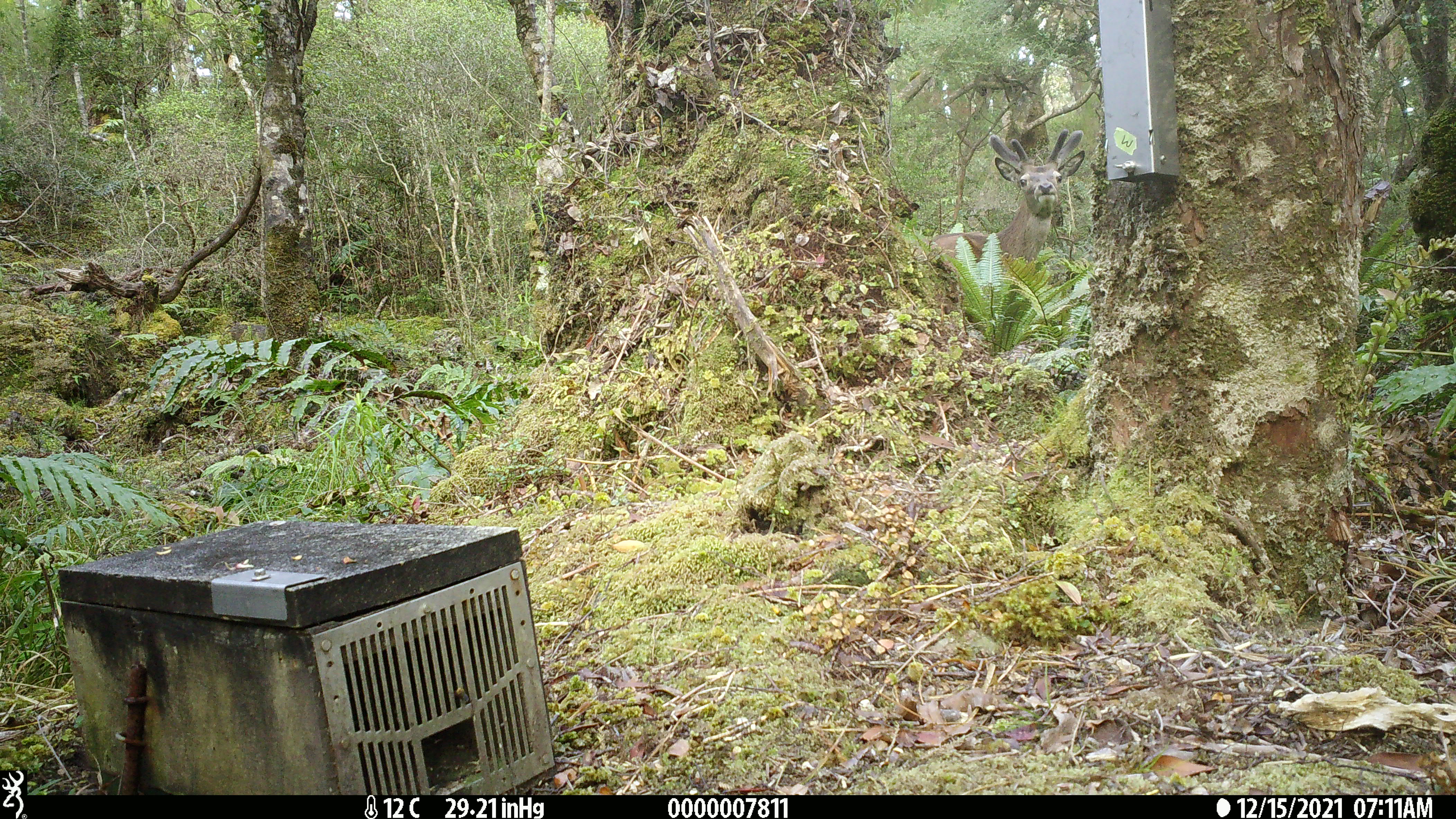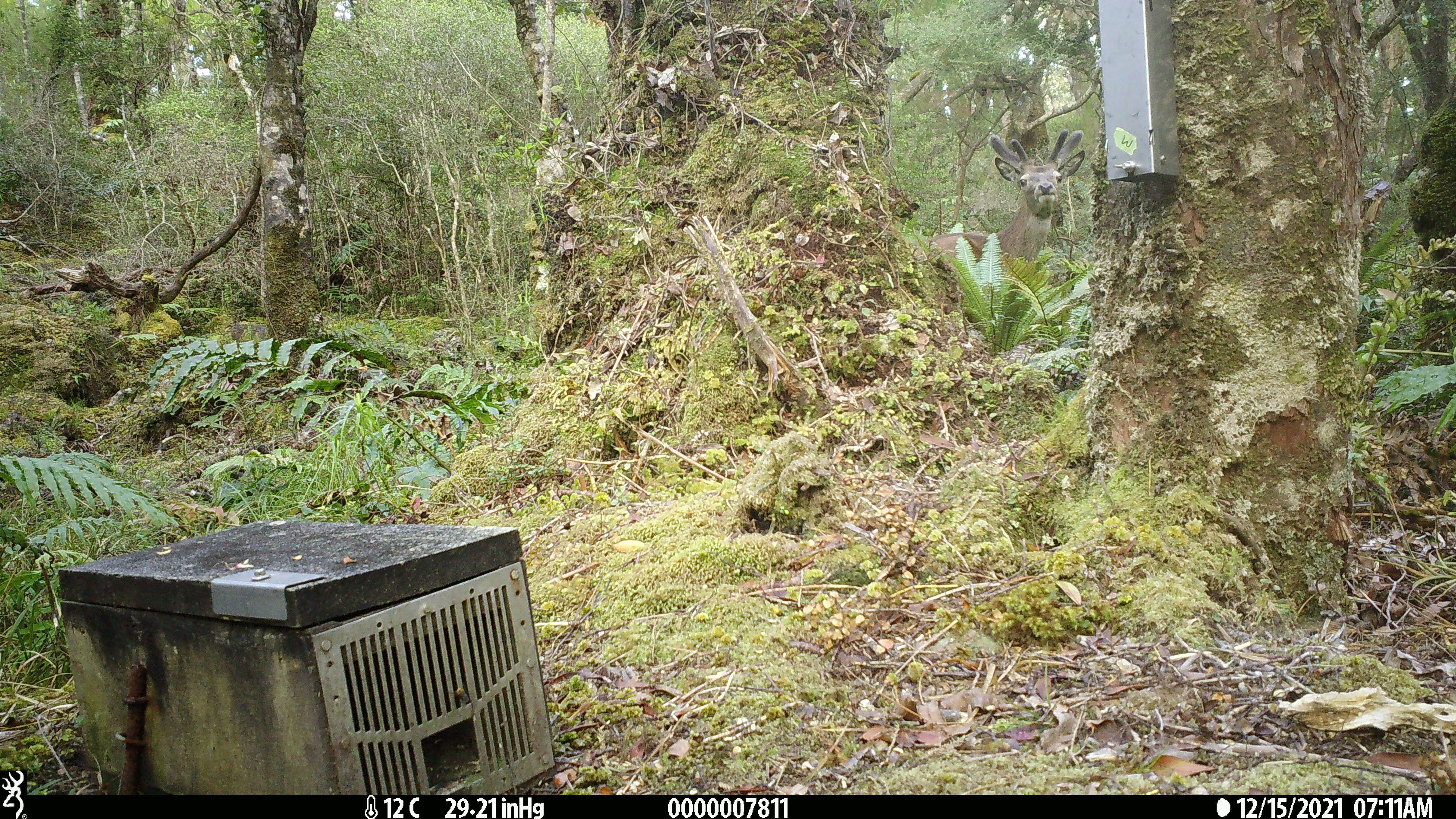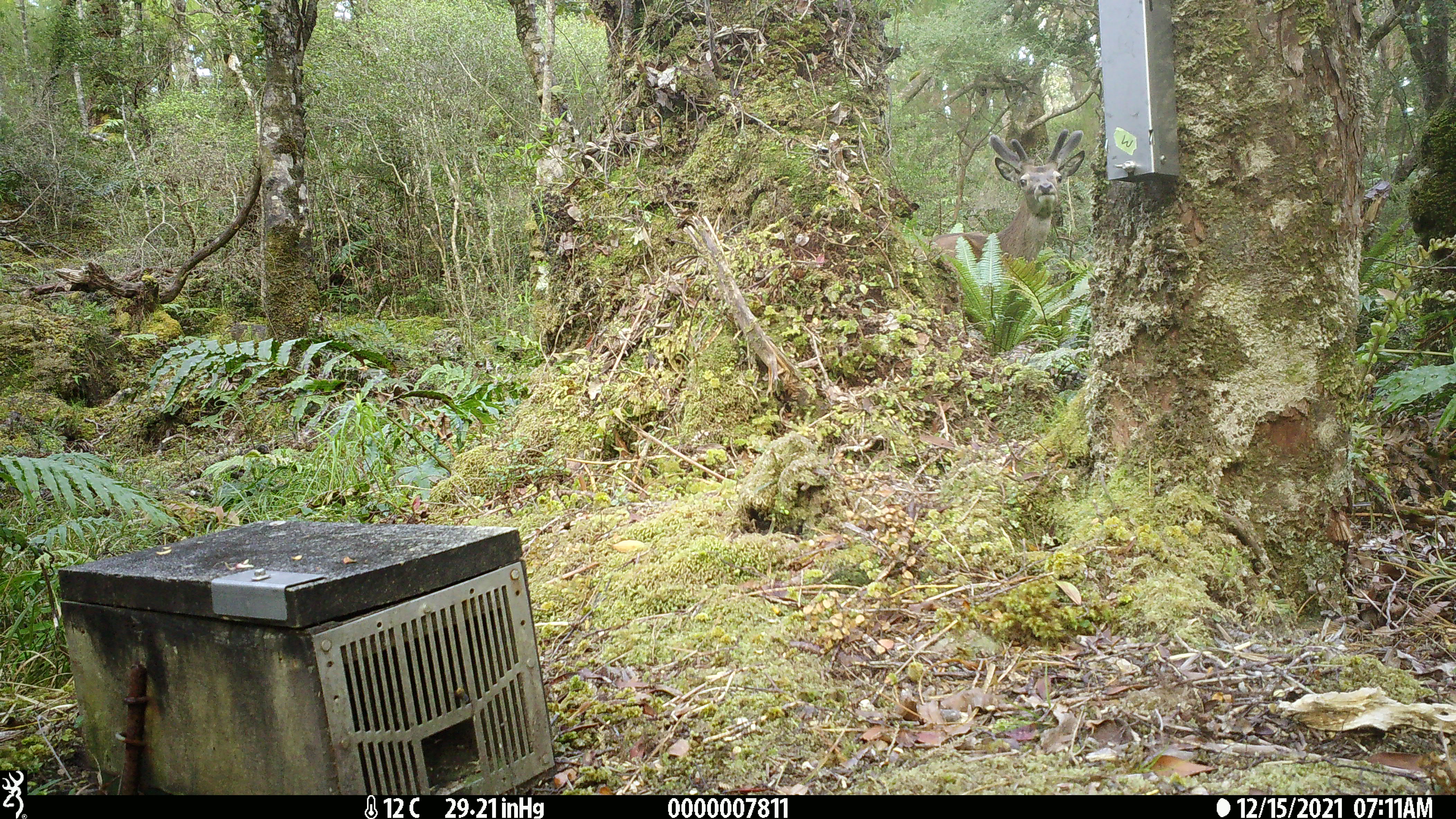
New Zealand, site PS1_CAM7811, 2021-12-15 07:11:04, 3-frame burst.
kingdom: Animalia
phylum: Chordata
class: Mammalia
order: Artiodactyla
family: Cervidae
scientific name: Cervidae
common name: deer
Deer (Cervidae).